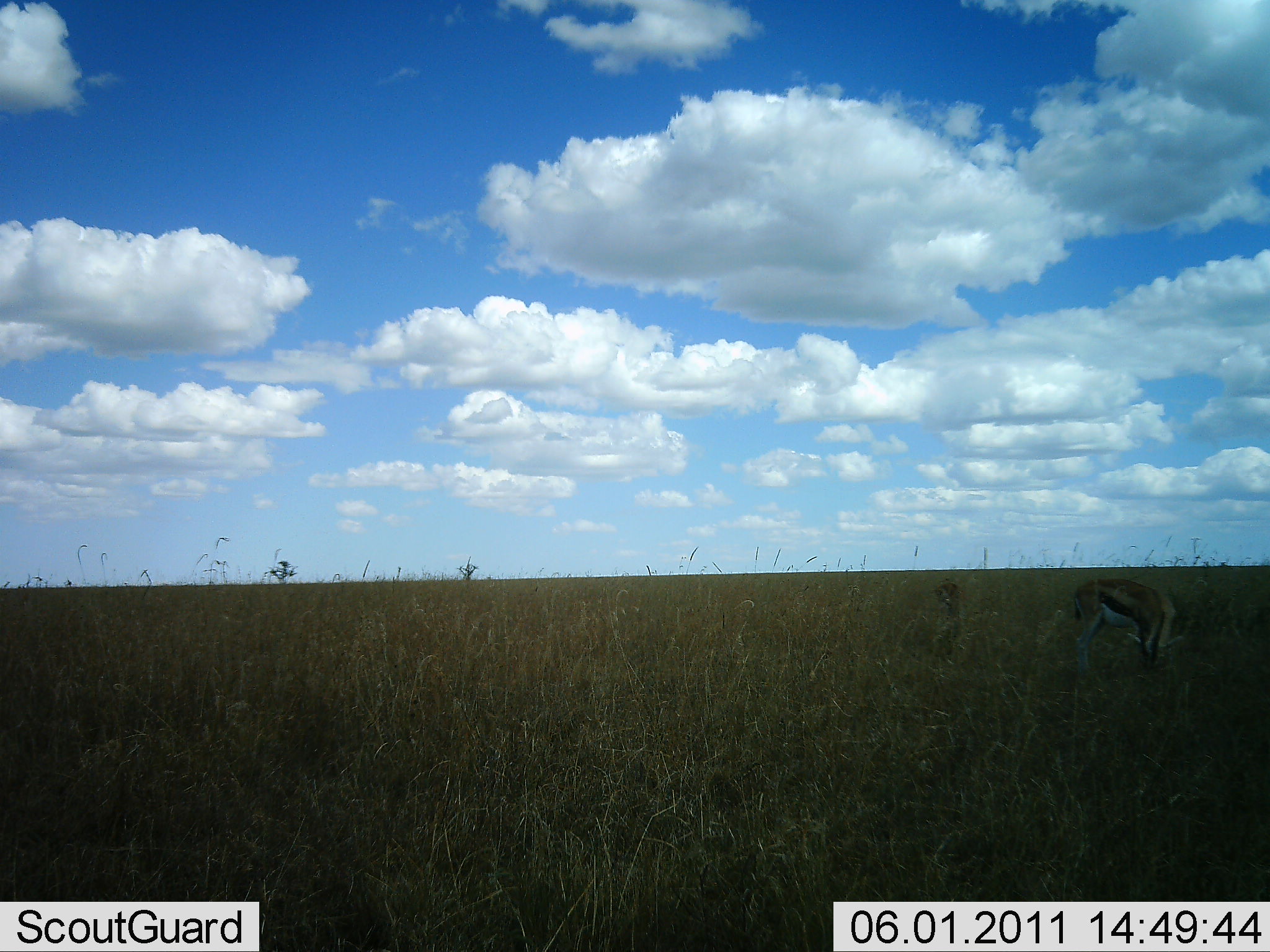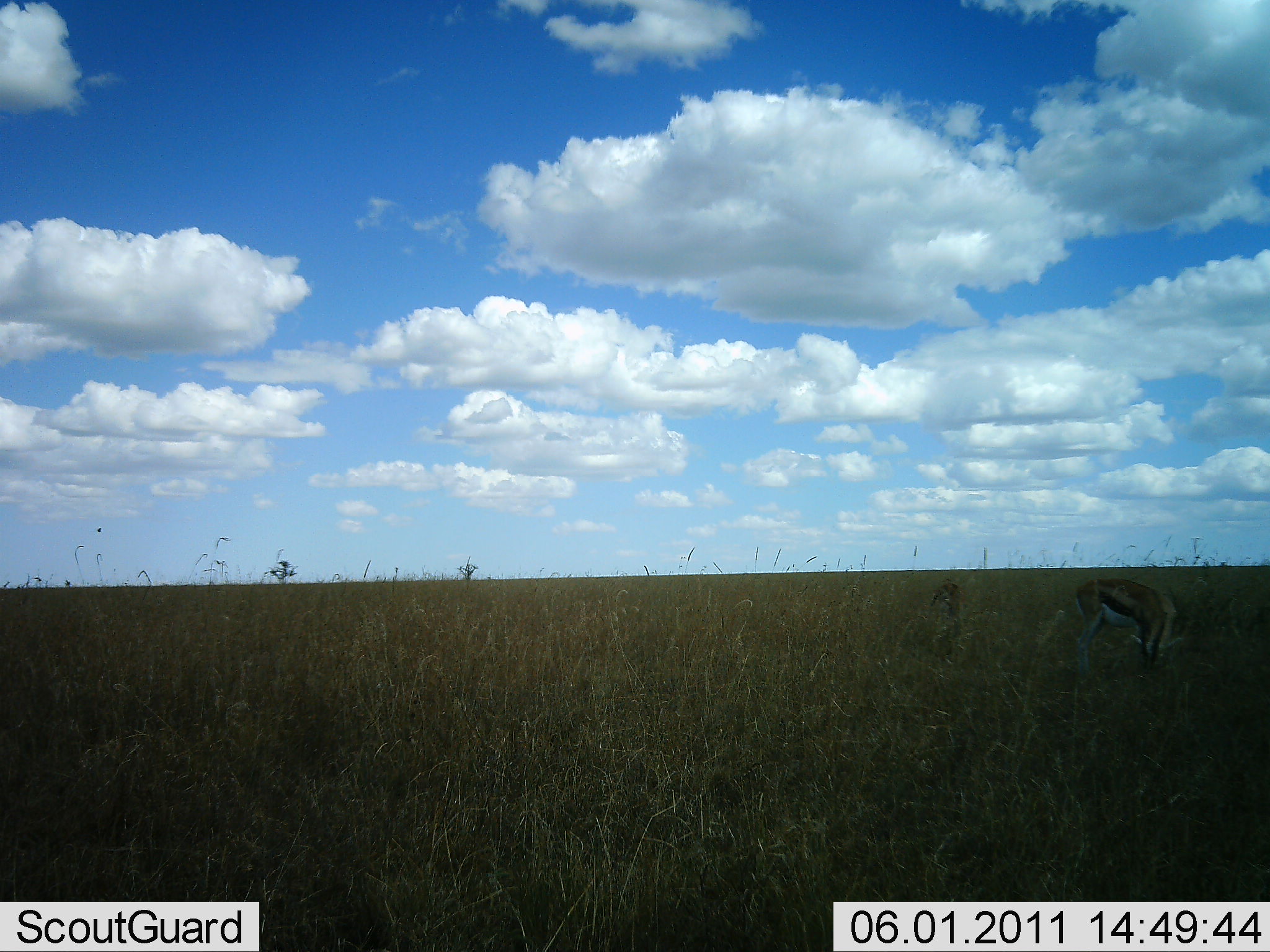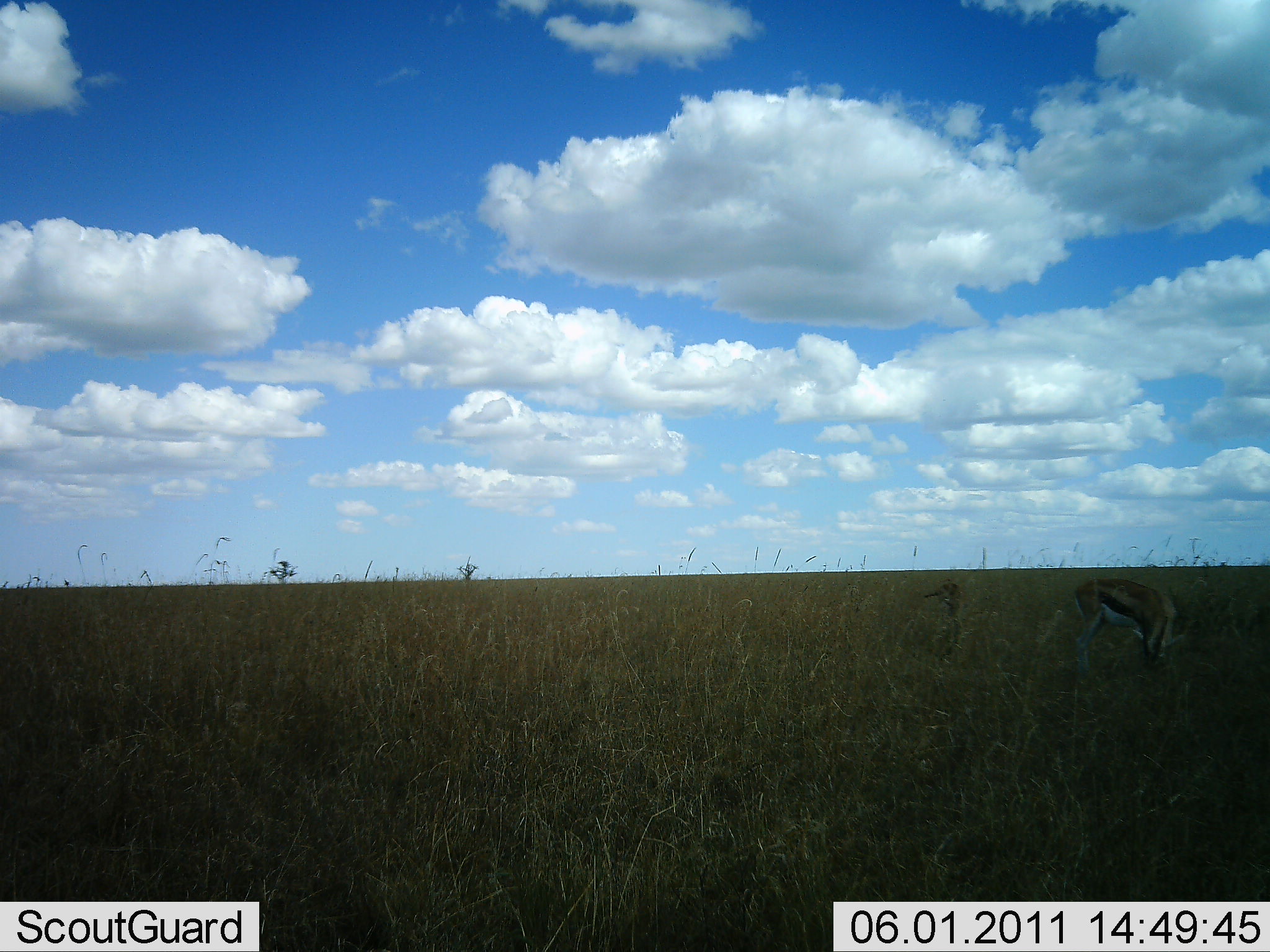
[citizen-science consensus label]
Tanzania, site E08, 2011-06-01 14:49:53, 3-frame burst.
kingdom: Animalia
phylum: Chordata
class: Mammalia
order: Artiodactyla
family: Bovidae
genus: Eudorcas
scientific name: Eudorcas thomsonii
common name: thomson's gazelle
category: gazellethomsons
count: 2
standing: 33%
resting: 0%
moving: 0%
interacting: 0%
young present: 0%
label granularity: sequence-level